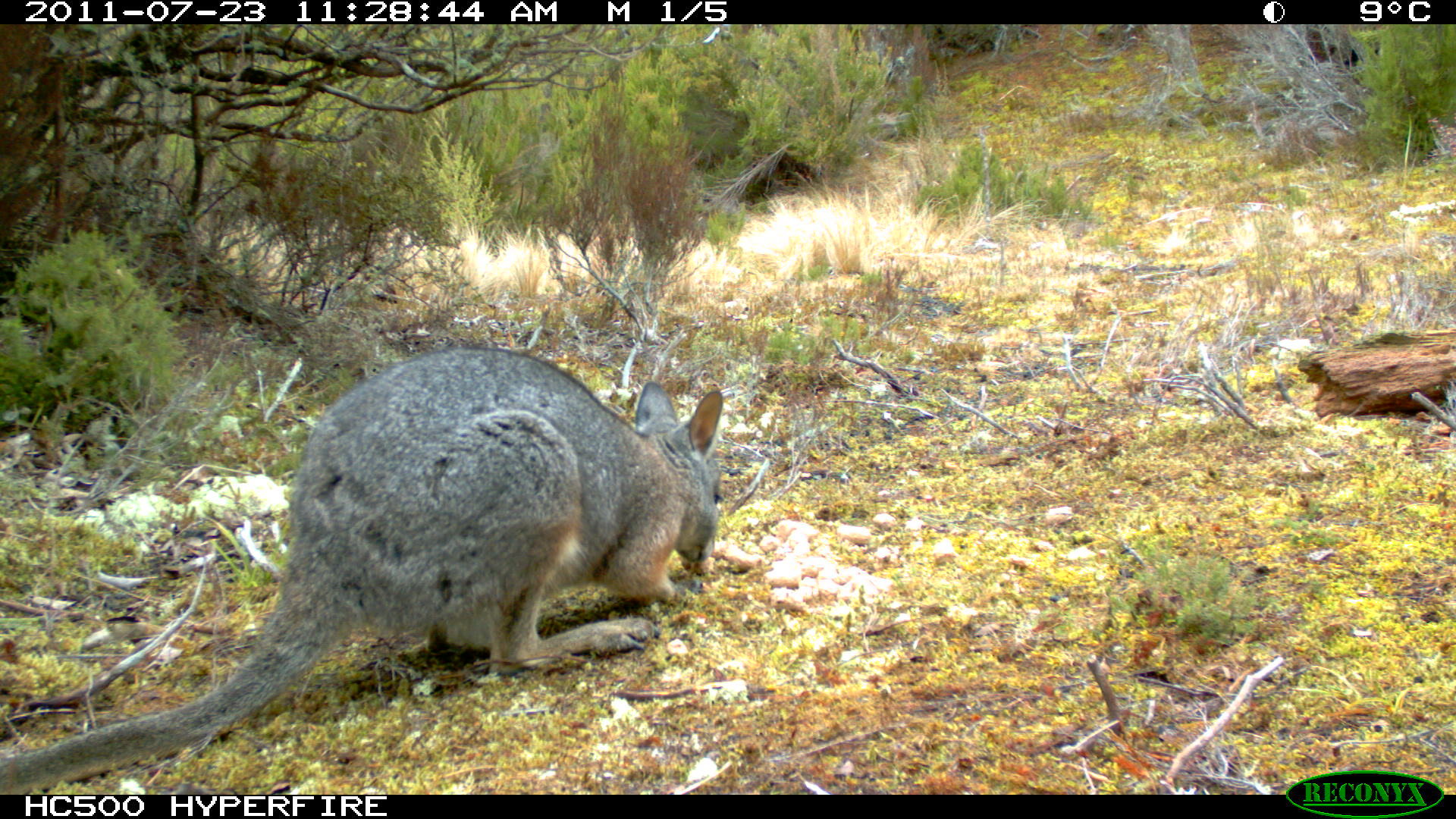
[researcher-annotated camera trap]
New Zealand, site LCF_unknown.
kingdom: Animalia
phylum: Chordata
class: Mammalia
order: Diprotodontia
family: Macropodidae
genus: Notamacropus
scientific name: Notamacropus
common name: wallaby